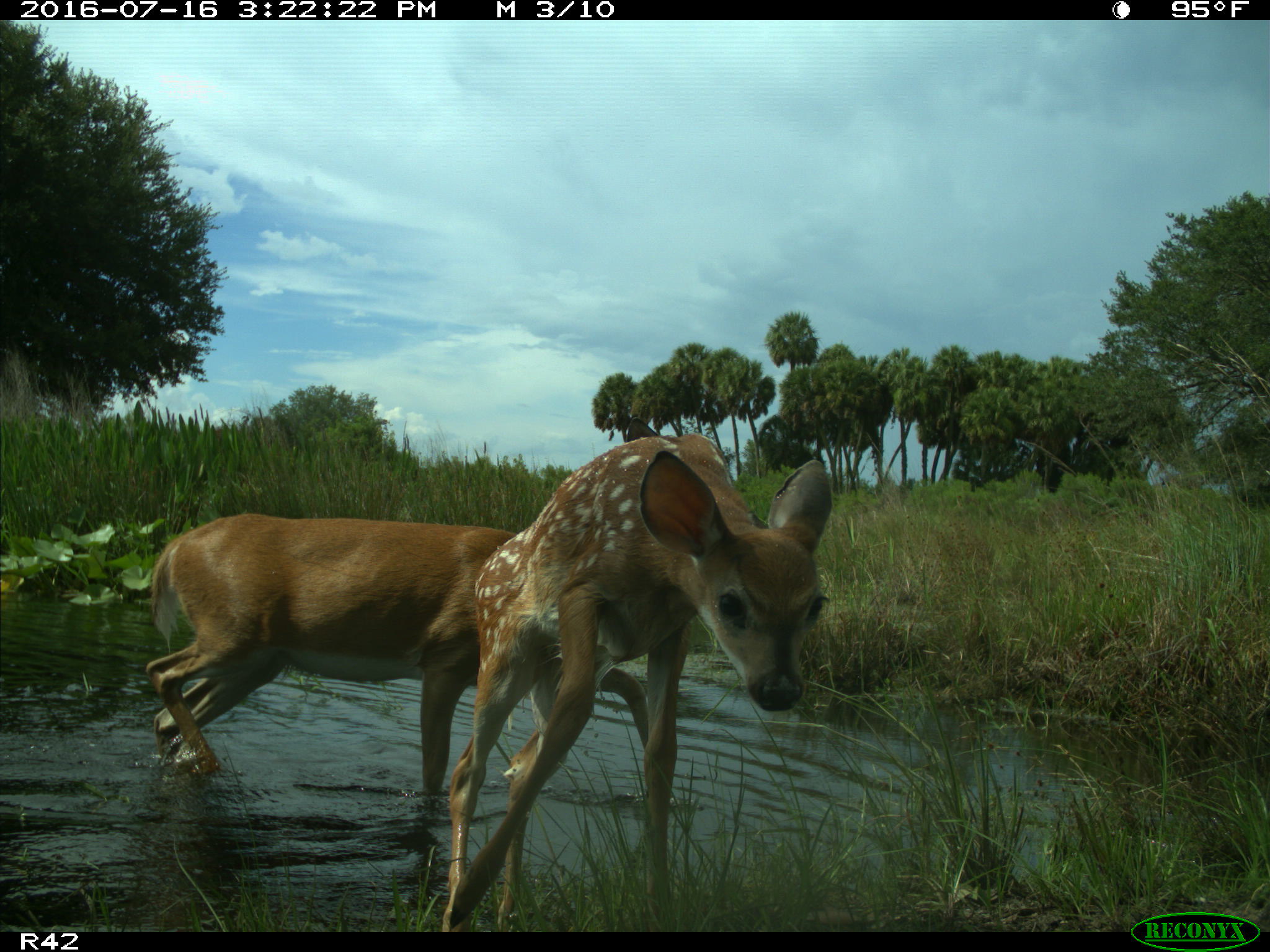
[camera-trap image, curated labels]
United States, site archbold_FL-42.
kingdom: Animalia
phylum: Chordata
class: Mammalia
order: Artiodactyla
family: Cervidae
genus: Odocoileus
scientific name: Odocoileus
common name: deer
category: unidentified deer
Unidentified deer (deer) (Odocoileus).